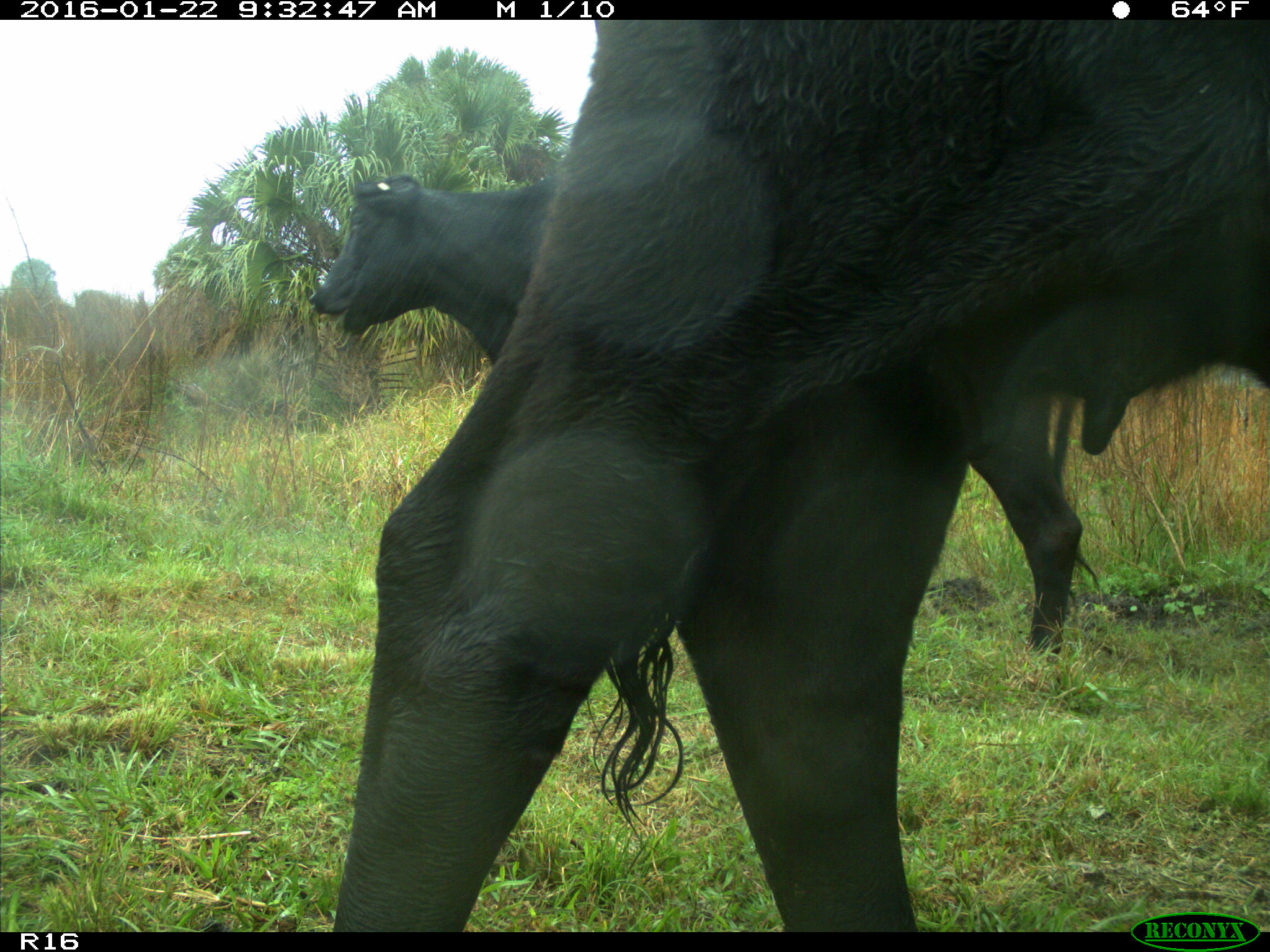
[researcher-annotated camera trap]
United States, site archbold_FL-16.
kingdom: Animalia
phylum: Chordata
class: Mammalia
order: Artiodactyla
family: Bovidae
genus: Bos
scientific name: Bos taurus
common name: domestic cow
Bos taurus (domestic cow).